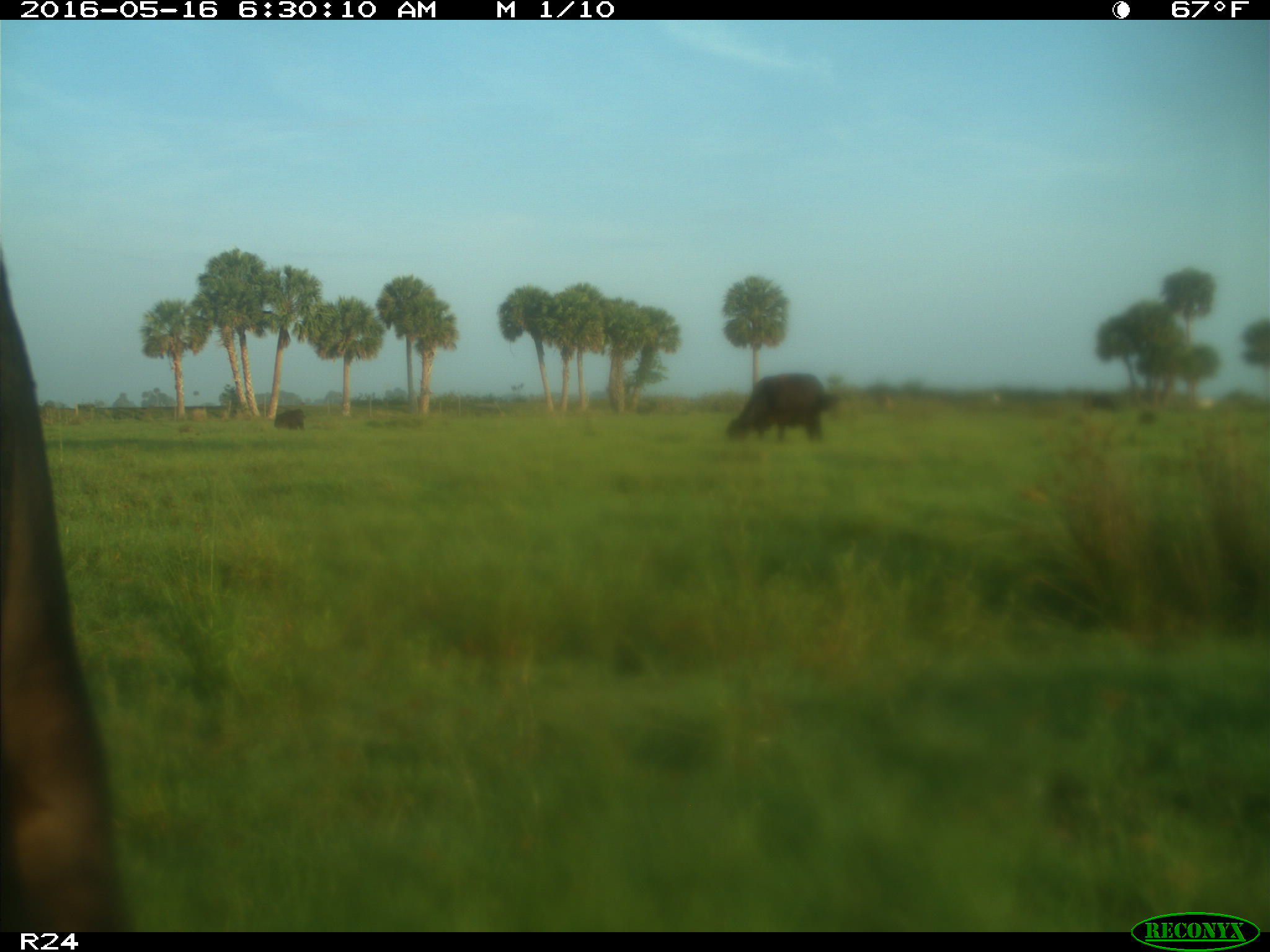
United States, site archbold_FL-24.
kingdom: Animalia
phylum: Chordata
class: Mammalia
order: Artiodactyla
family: Bovidae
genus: Bos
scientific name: Bos taurus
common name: domestic cow